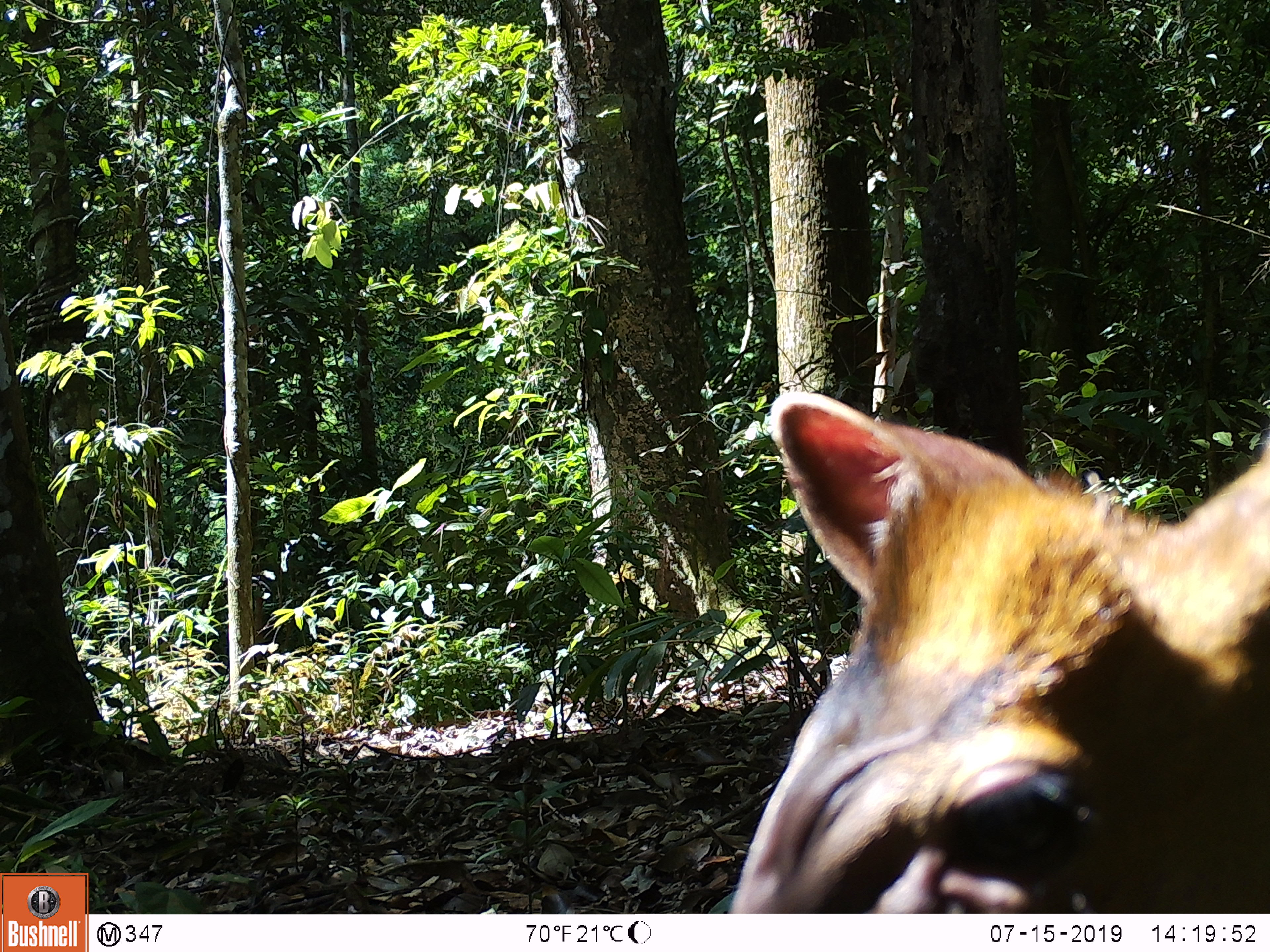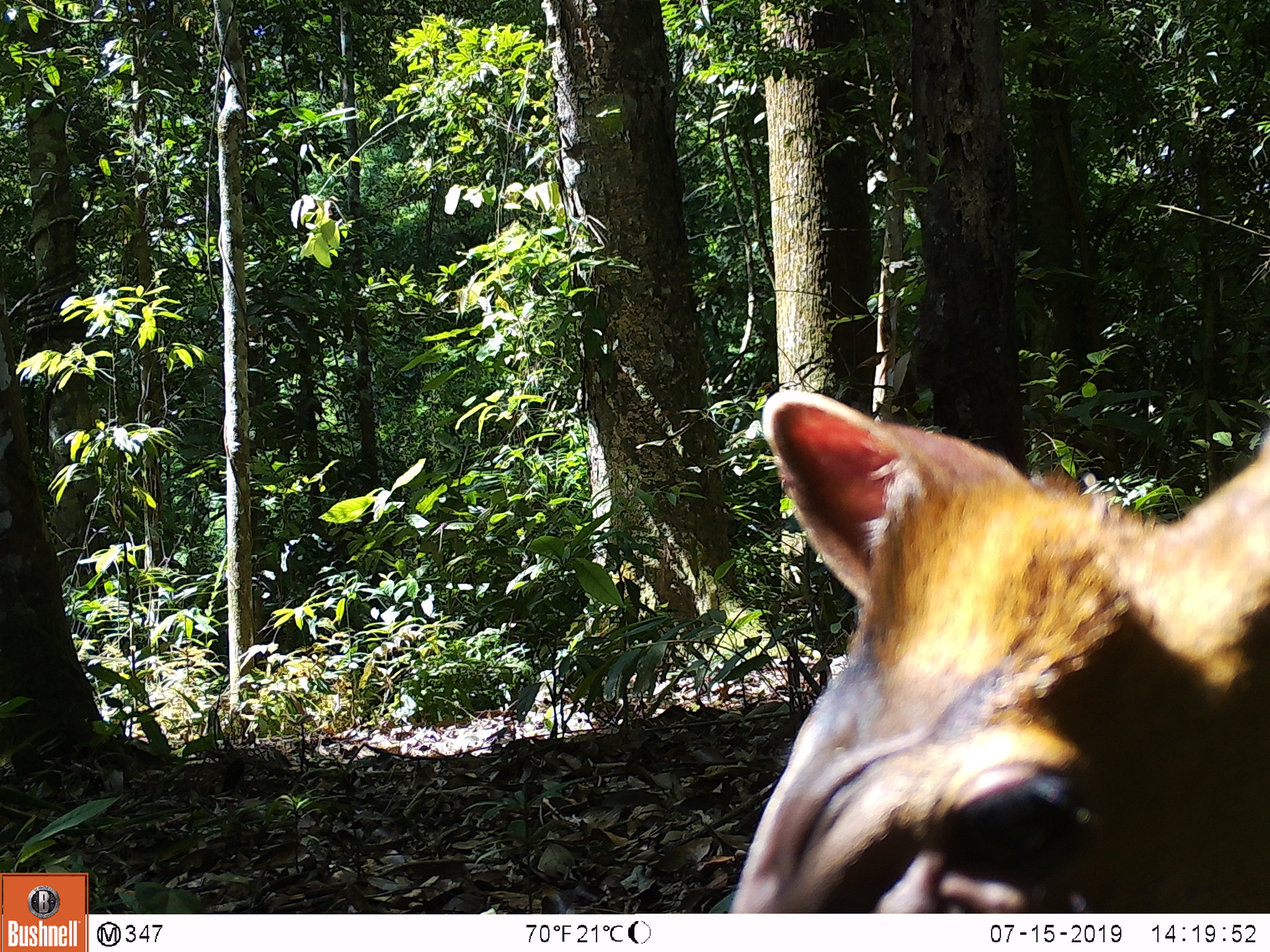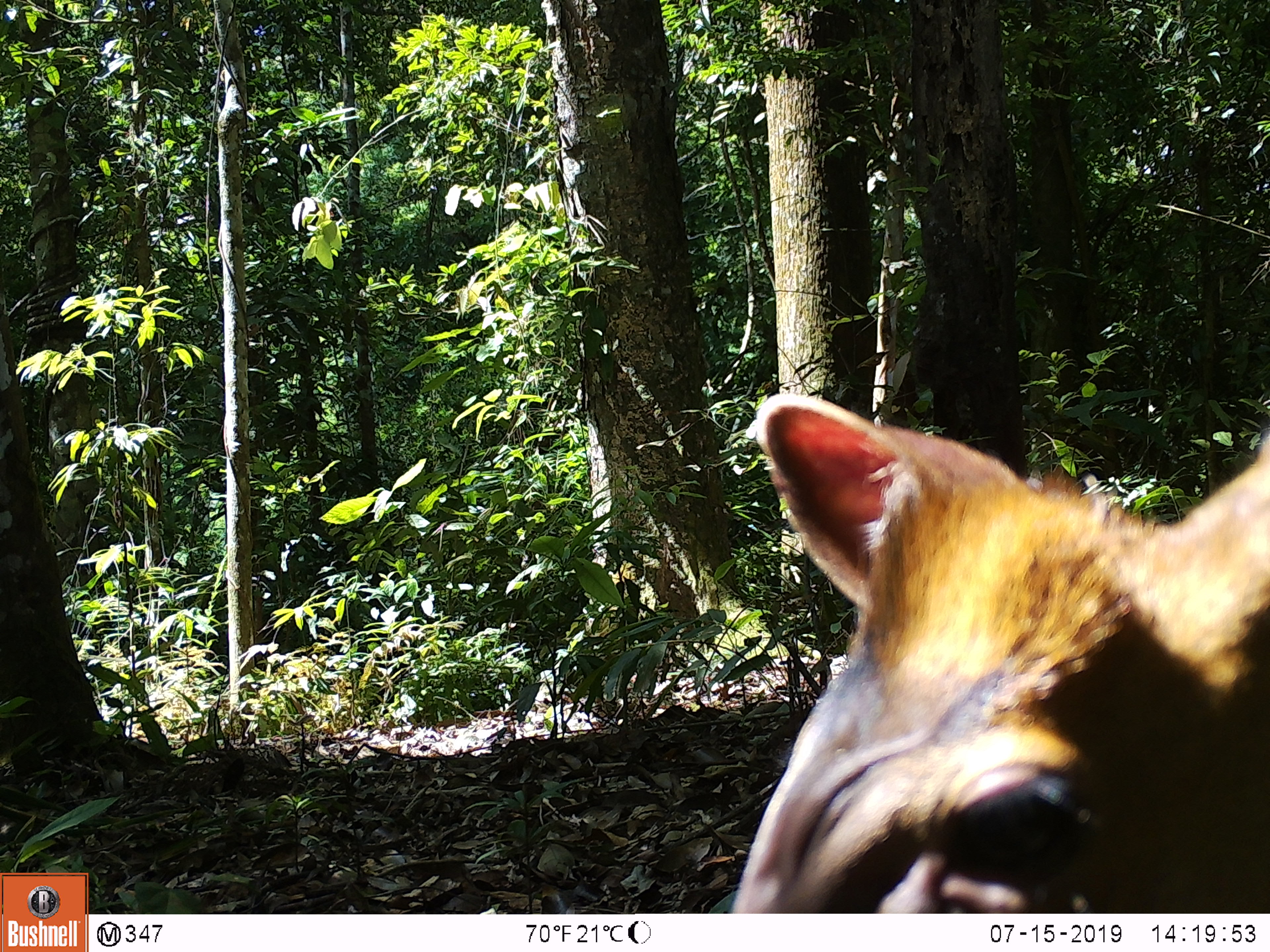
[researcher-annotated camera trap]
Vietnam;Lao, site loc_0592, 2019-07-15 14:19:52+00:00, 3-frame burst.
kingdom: Animalia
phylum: Chordata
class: Mammalia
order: Artiodactyla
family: Cervidae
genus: Muntiacus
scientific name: Muntiacus muntjak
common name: red muntjac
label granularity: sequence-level